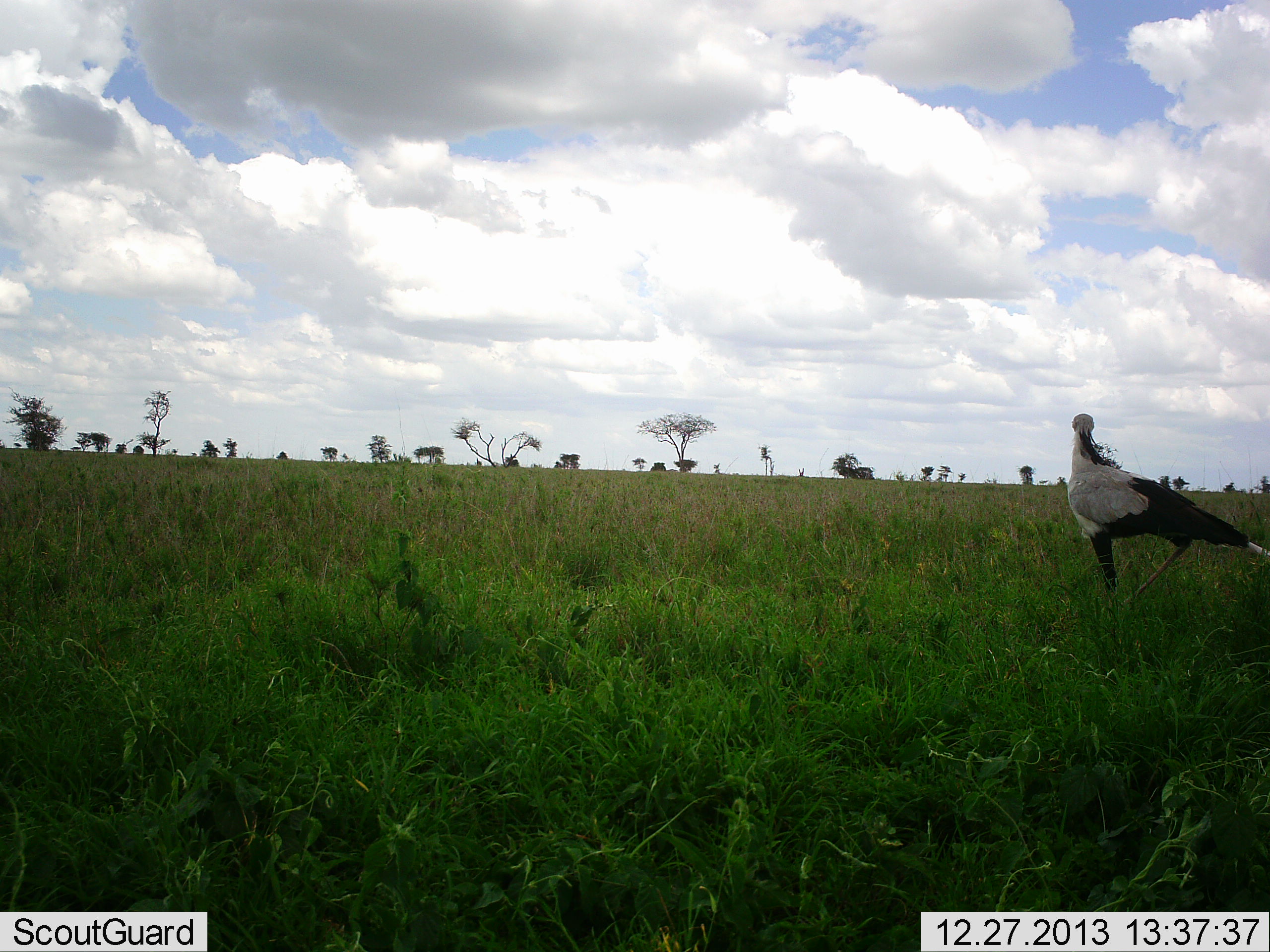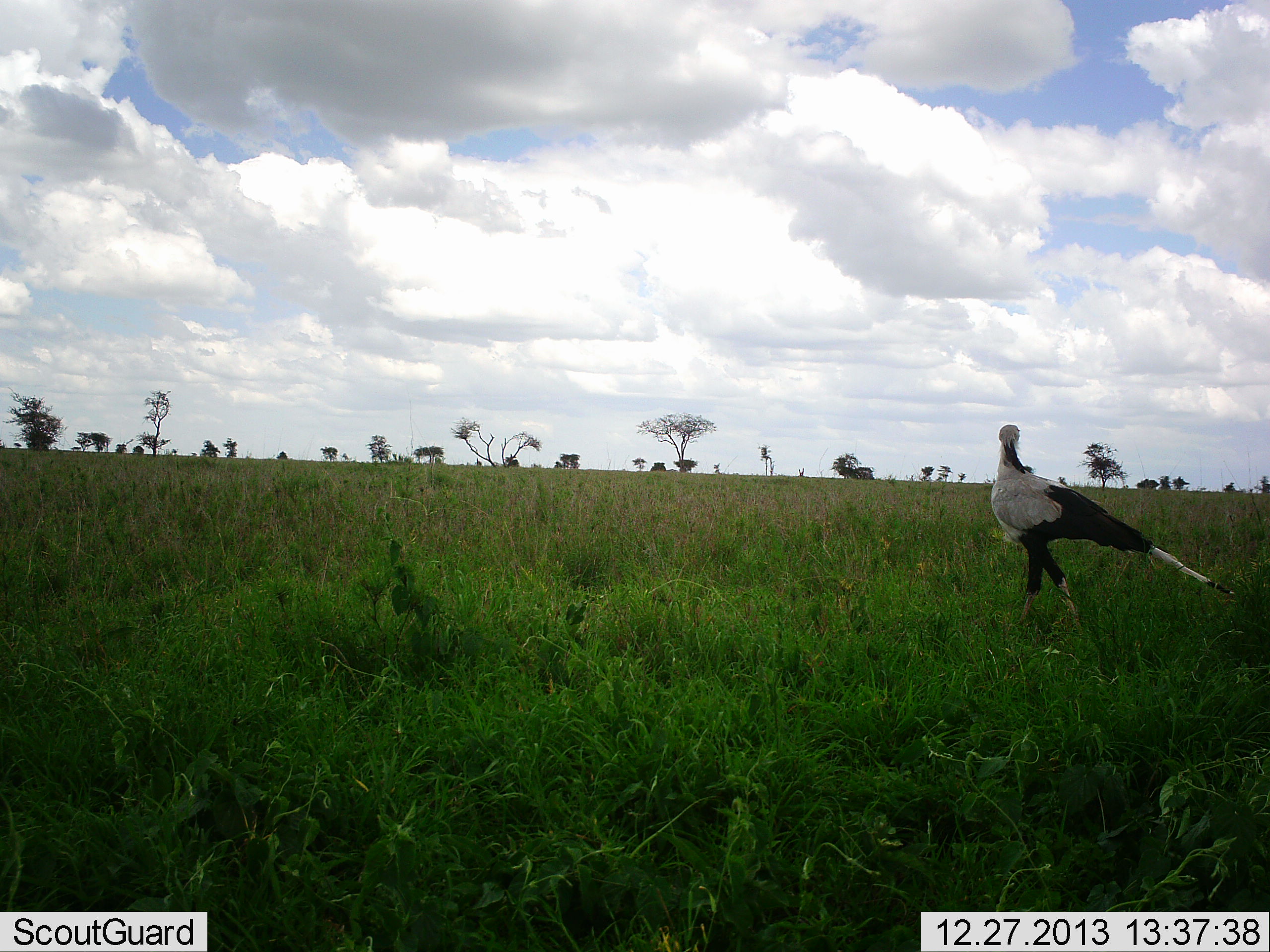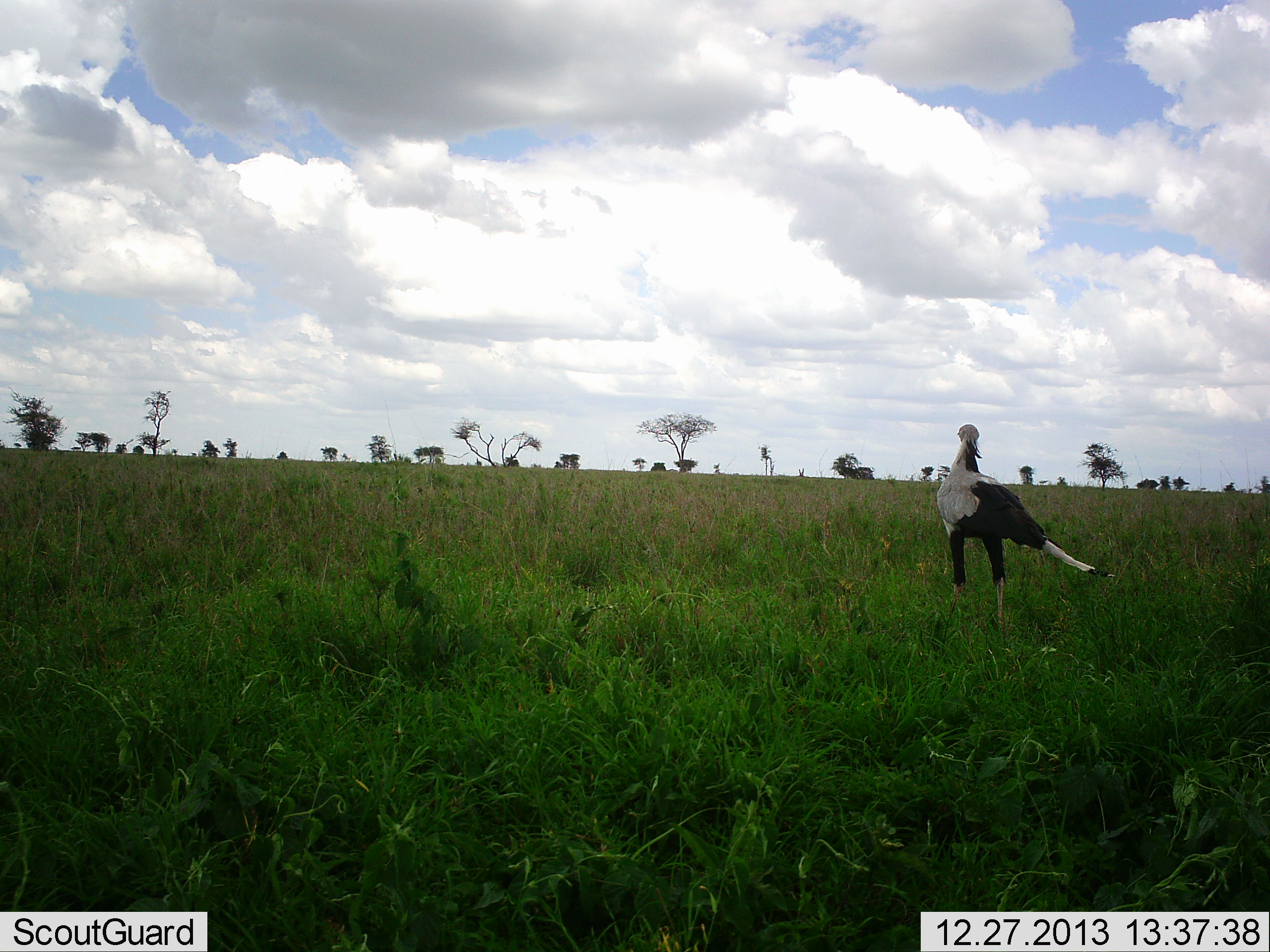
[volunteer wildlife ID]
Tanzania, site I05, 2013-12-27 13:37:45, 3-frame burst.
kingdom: Animalia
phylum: Chordata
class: Aves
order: Accipitriformes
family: Sagittariidae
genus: Sagittarius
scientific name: Sagittarius serpentarius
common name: secretary bird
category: secretarybird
Secretarybird (secretary bird) (Sagittarius serpentarius), count 1. Behavior (volunteer vote fractions): standing 10%, resting 0%, moving 90%, interacting 0%. Young present (vote fraction): 0%. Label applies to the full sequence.